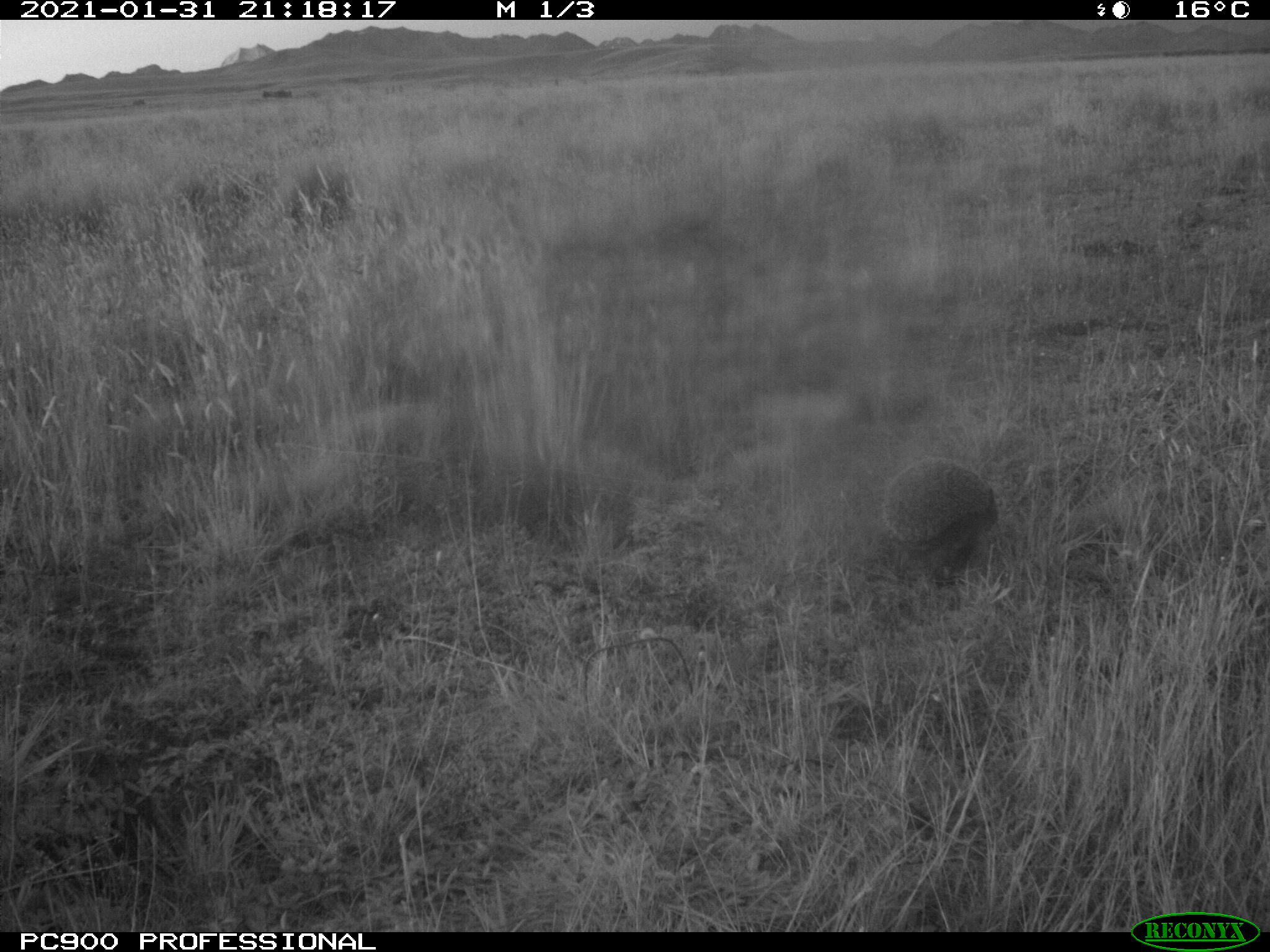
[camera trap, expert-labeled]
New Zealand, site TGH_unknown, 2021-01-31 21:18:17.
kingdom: Animalia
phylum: Chordata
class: Mammalia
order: Eulipotyphla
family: Erinaceidae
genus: Erinaceus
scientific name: Erinaceus europaeus europaeus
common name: european hedgehog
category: hedgehog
Hedgehog (european hedgehog) (Erinaceus europaeus europaeus).